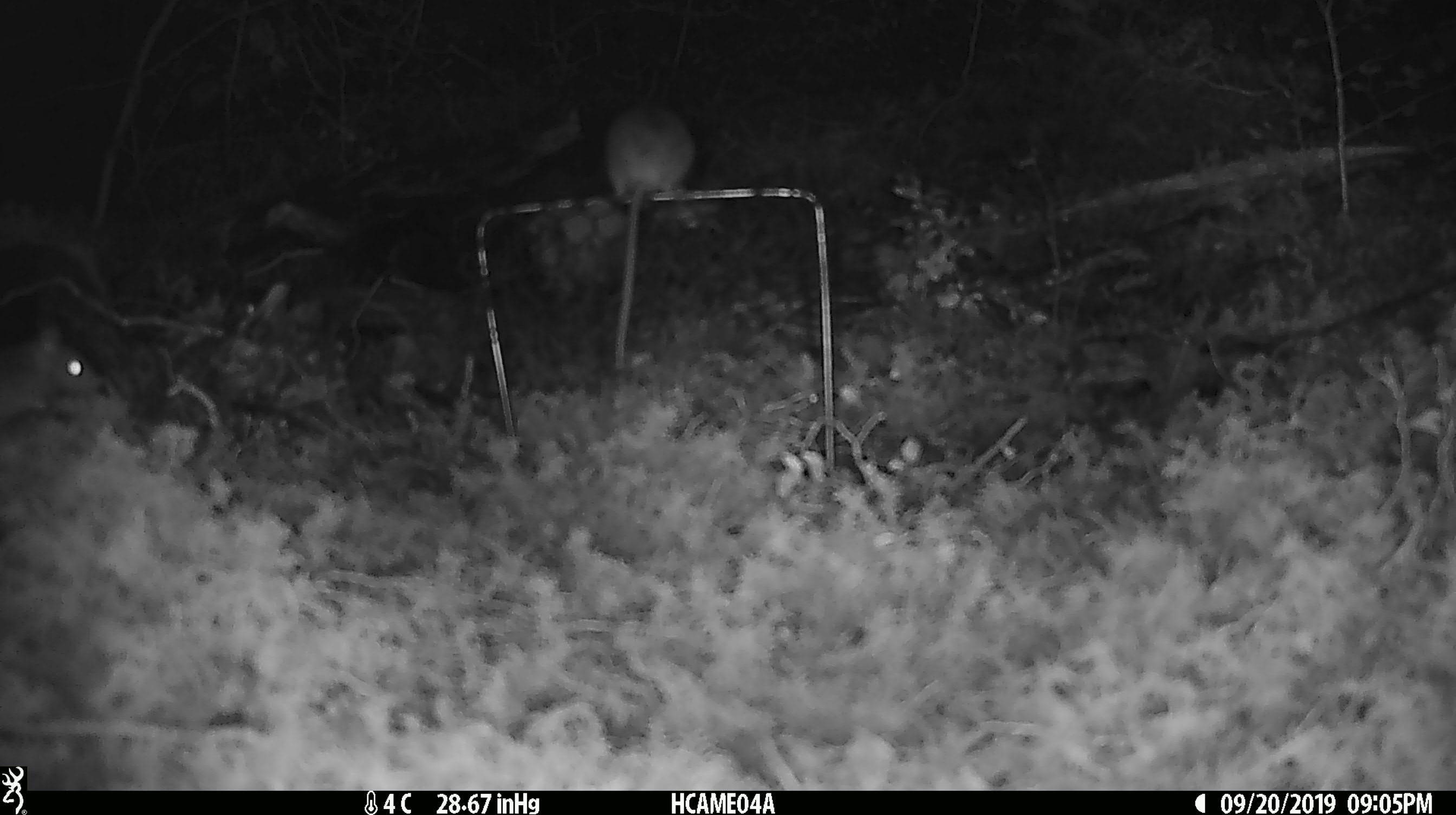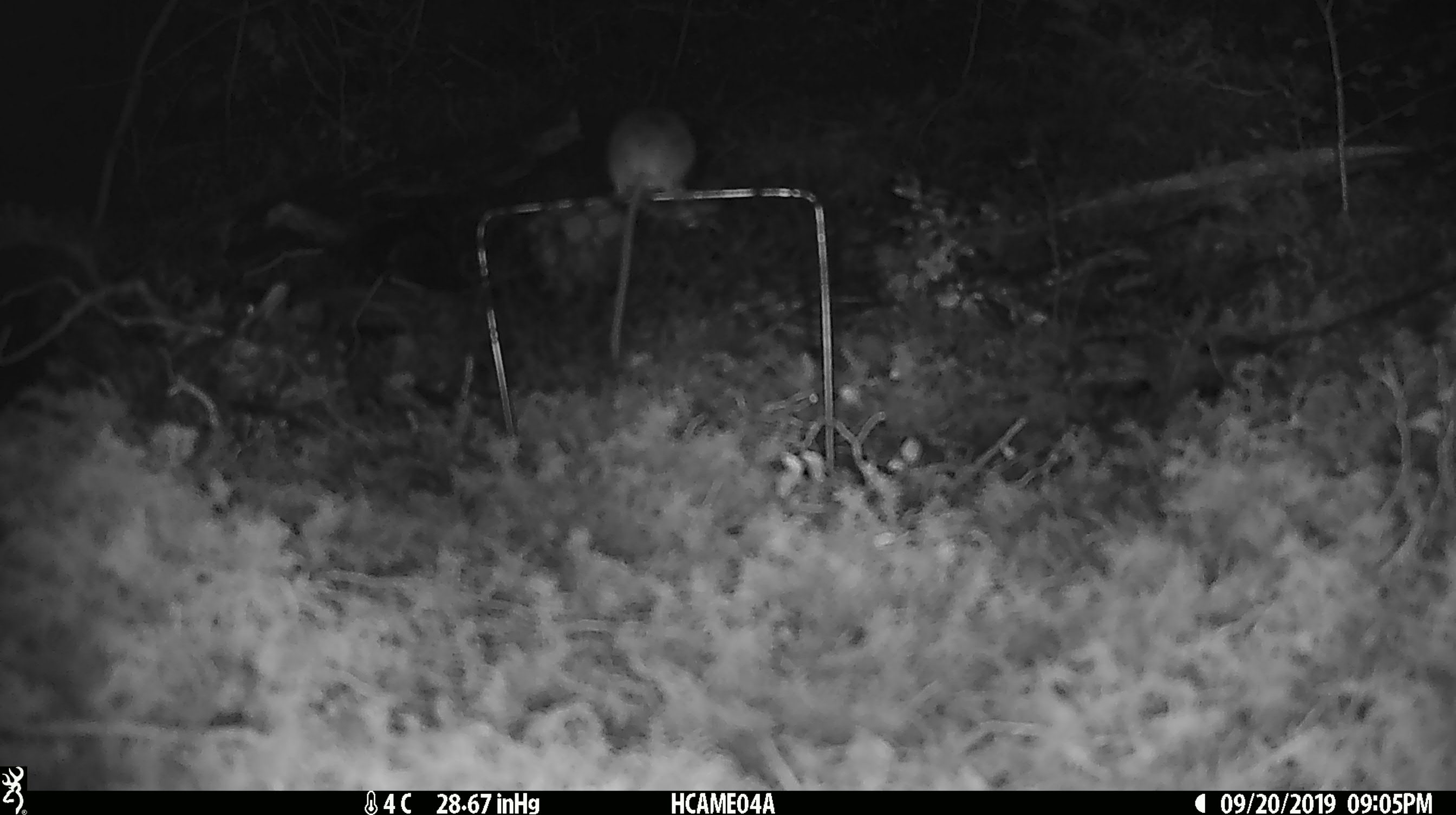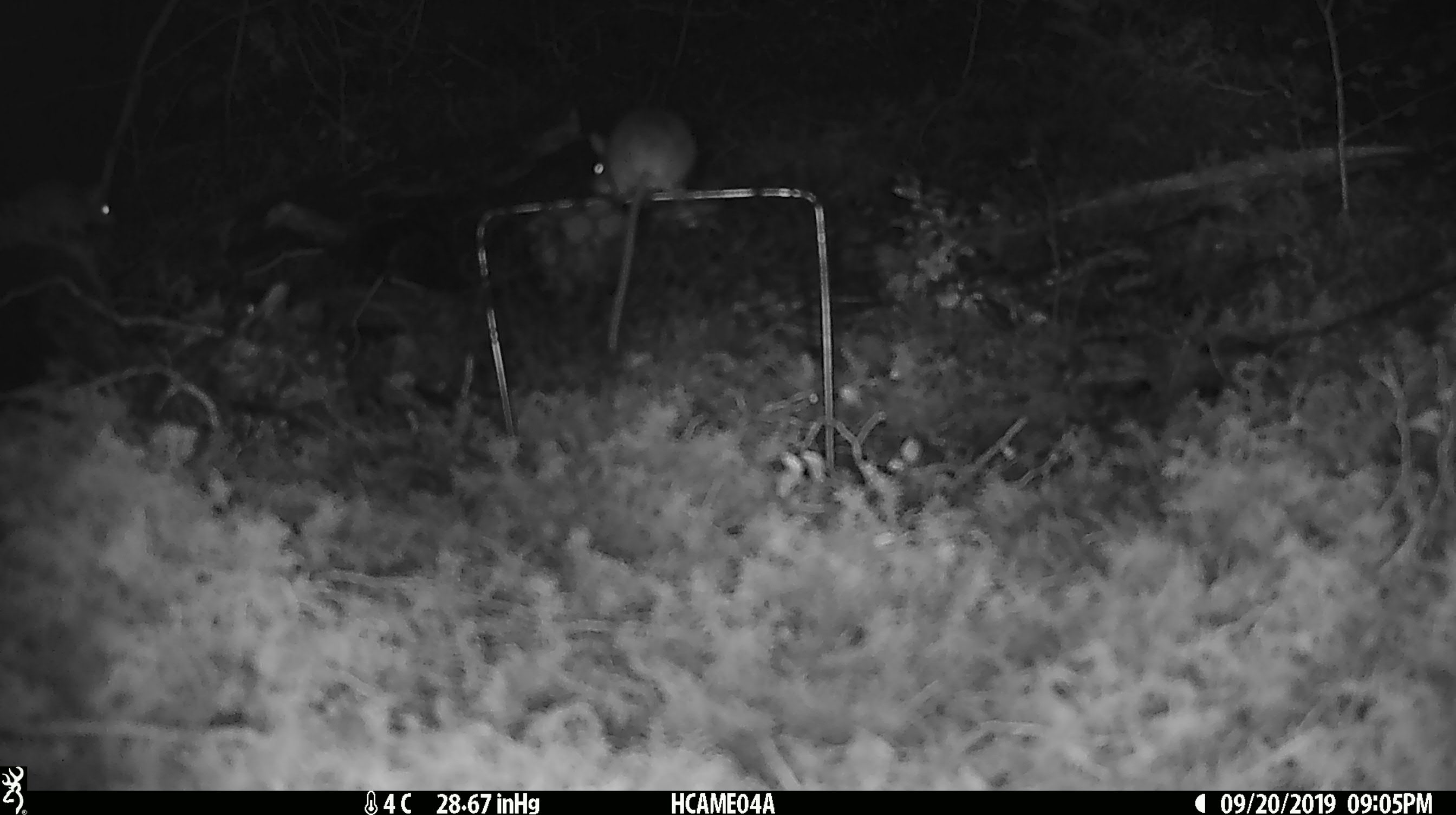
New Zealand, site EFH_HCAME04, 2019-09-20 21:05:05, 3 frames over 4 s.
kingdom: Animalia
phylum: Chordata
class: Mammalia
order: Rodentia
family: Muridae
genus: Mus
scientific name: Mus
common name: mouse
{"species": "mouse (Mus)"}